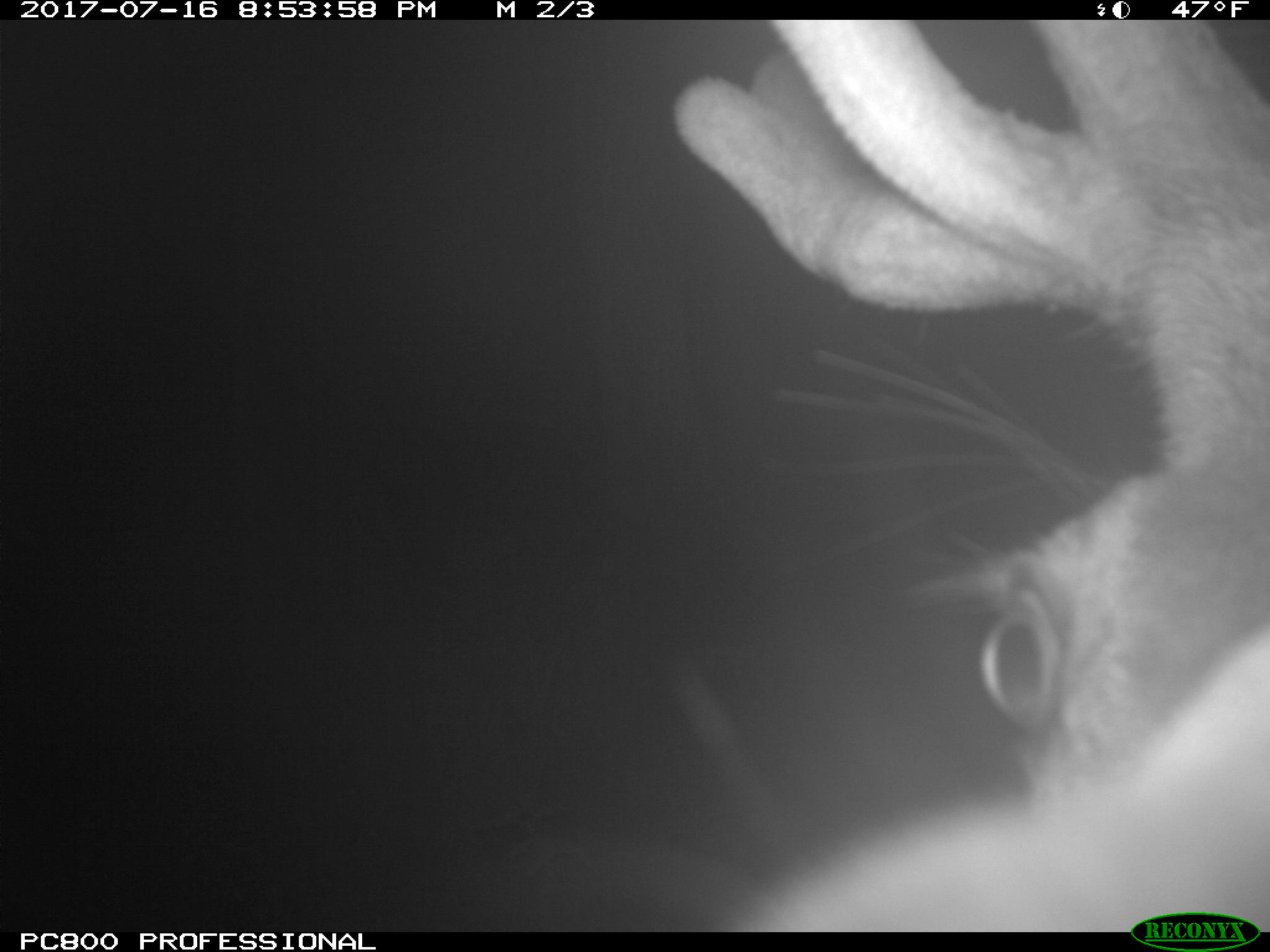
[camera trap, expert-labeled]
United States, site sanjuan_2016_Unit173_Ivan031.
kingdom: Animalia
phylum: Chordata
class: Mammalia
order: Artiodactyla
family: Cervidae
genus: Cervus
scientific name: Cervus elaphus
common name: red deer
Cervus elaphus (red deer).